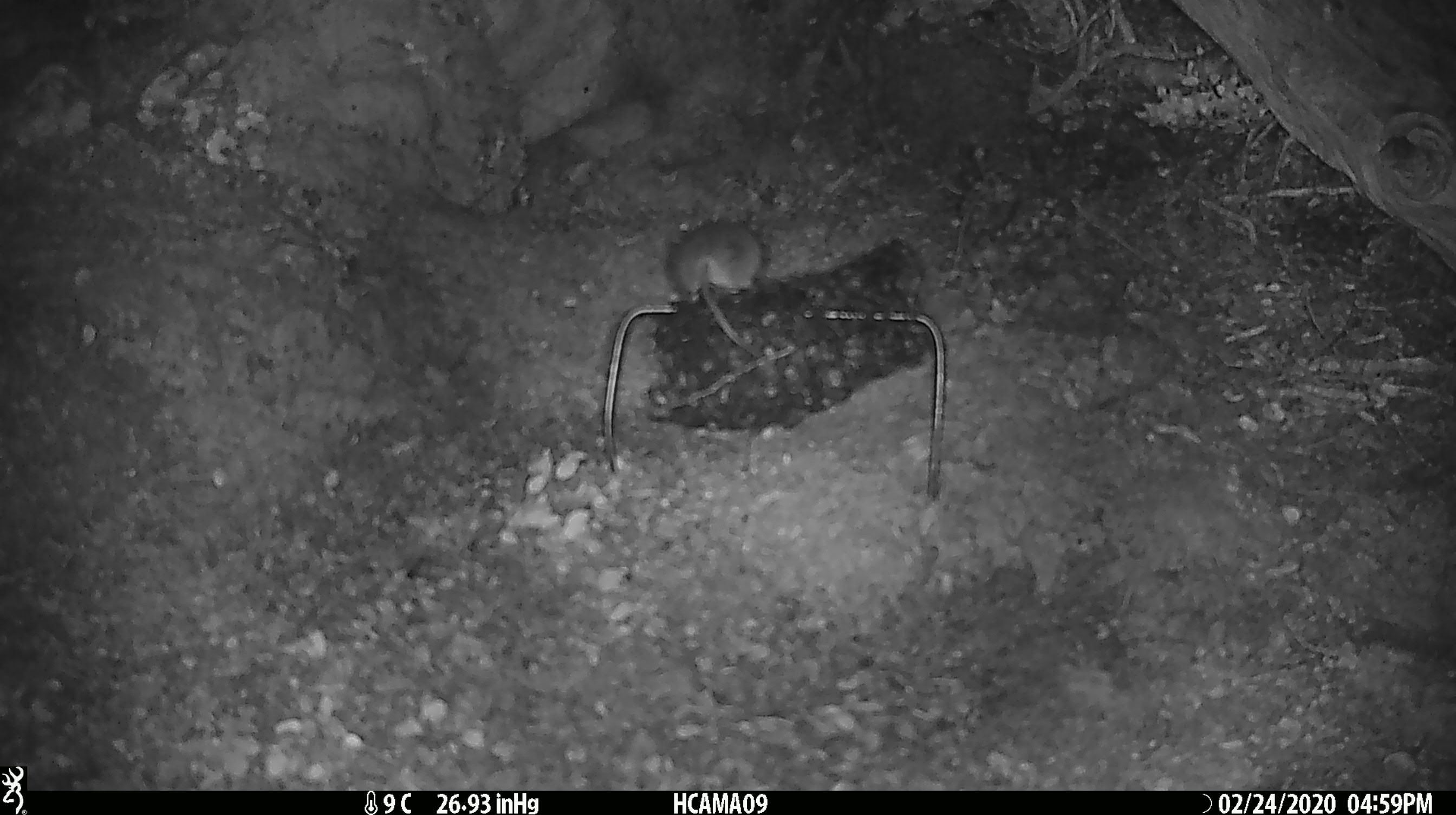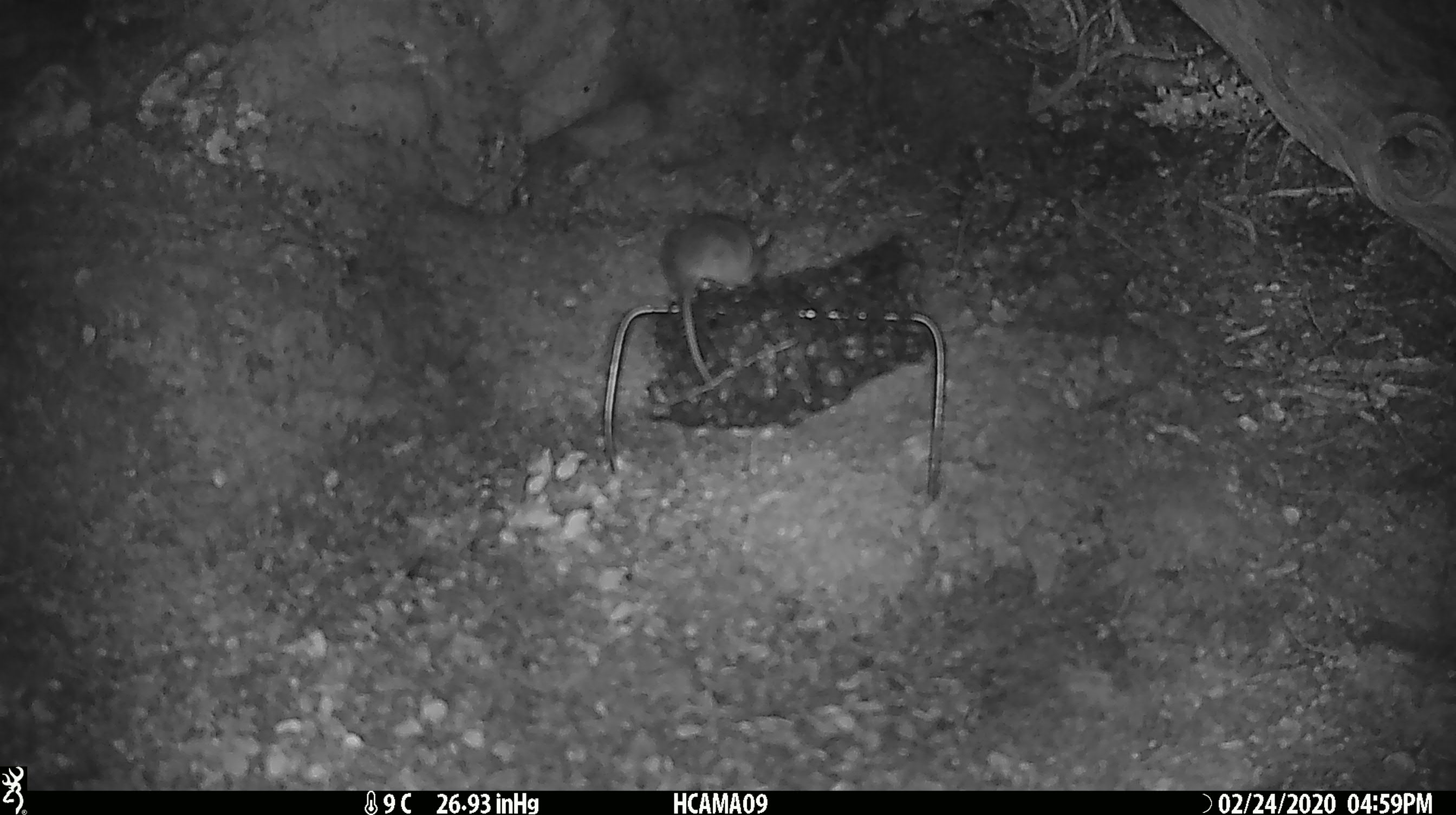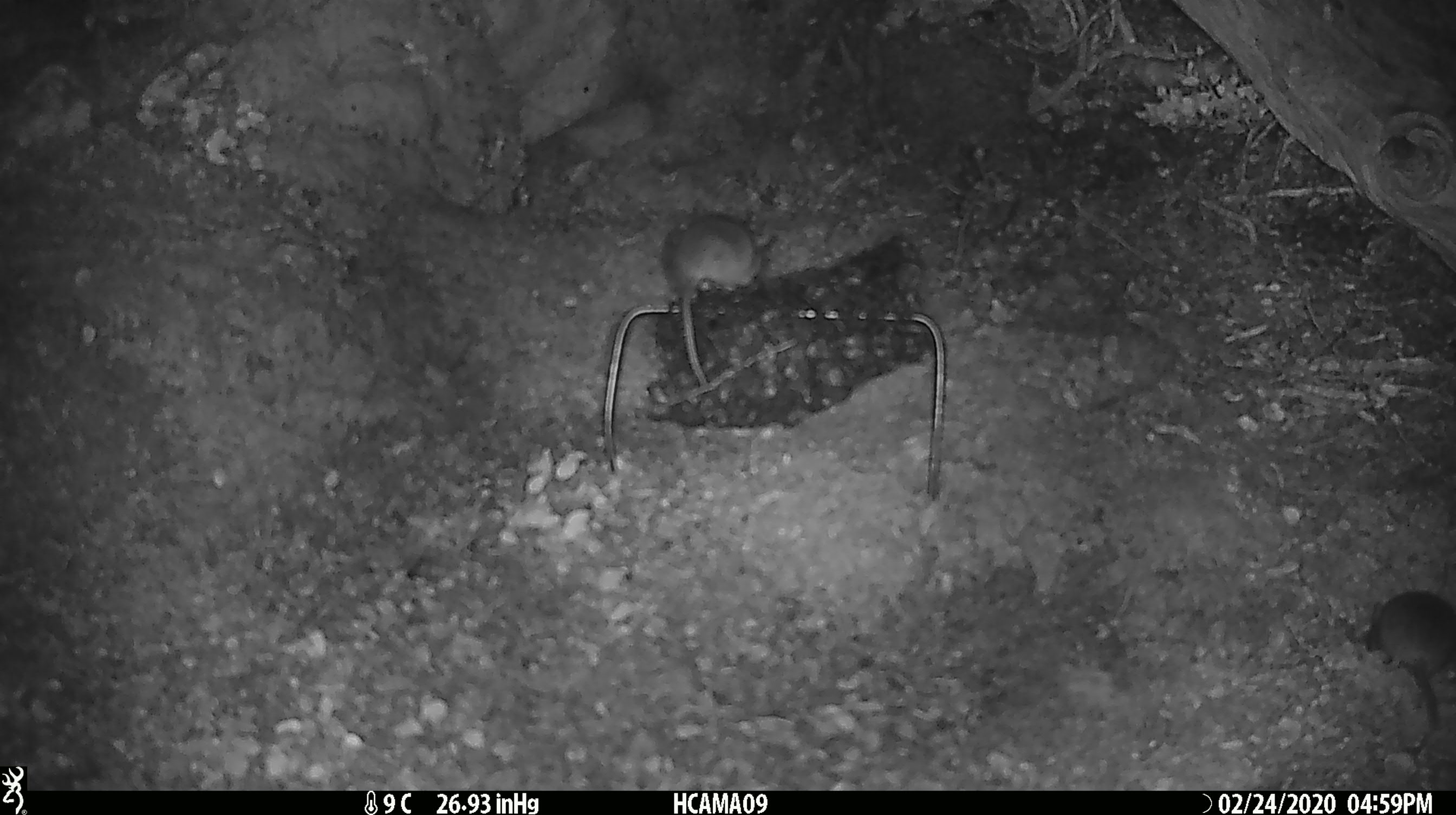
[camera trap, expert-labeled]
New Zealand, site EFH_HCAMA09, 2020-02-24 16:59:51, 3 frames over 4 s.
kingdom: Animalia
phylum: Chordata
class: Mammalia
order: Rodentia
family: Muridae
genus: Mus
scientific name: Mus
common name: mouse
Mouse (Mus).